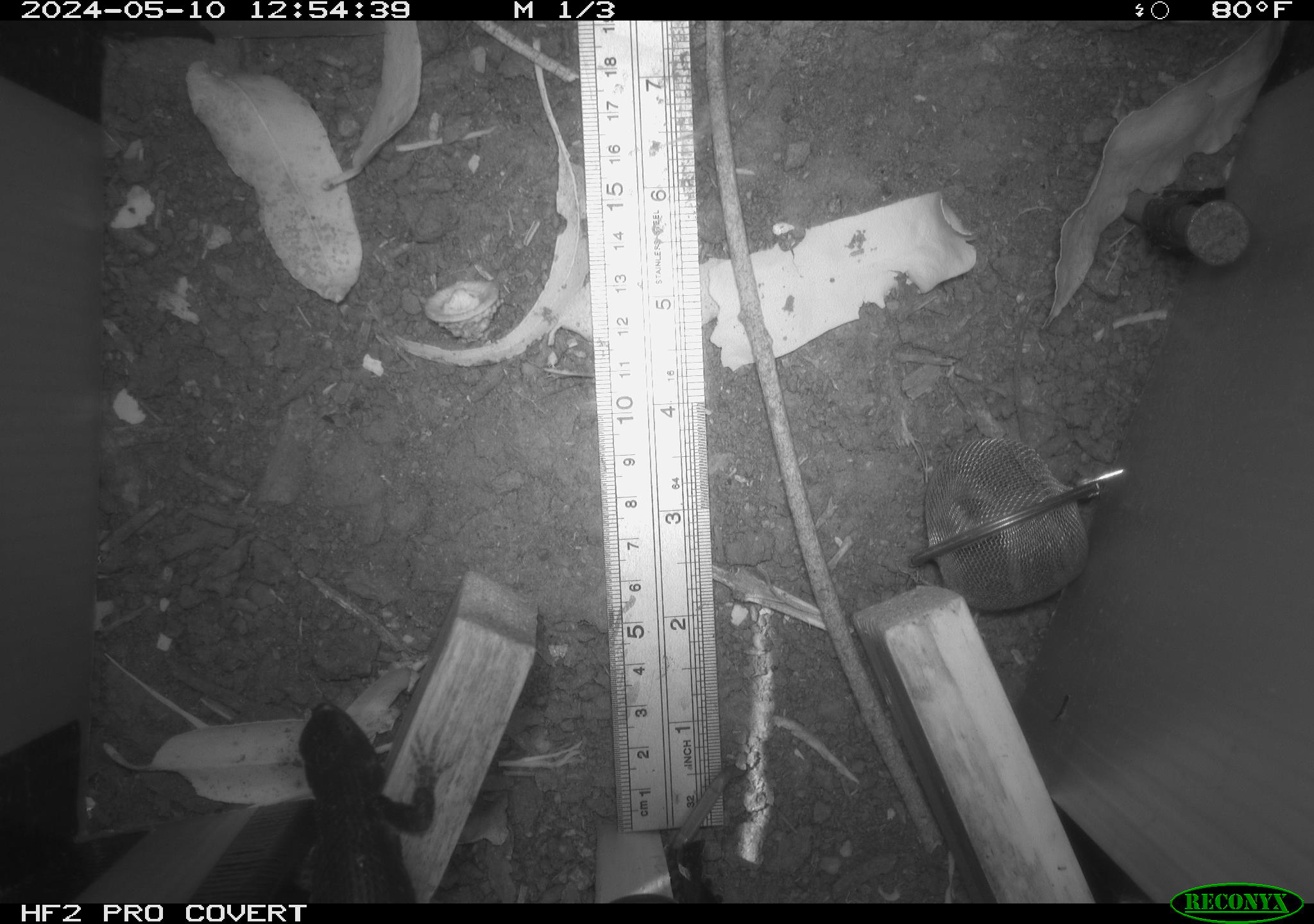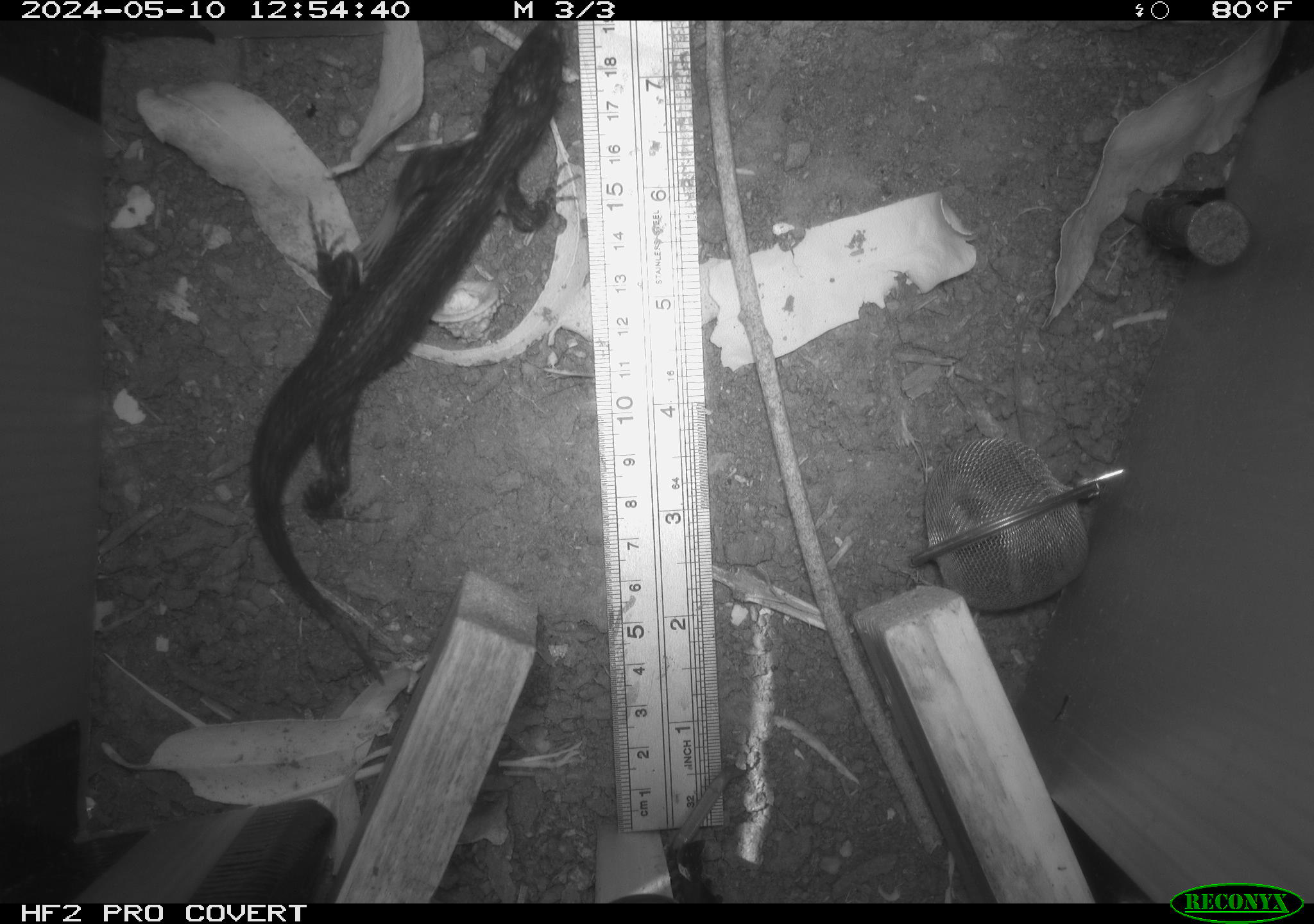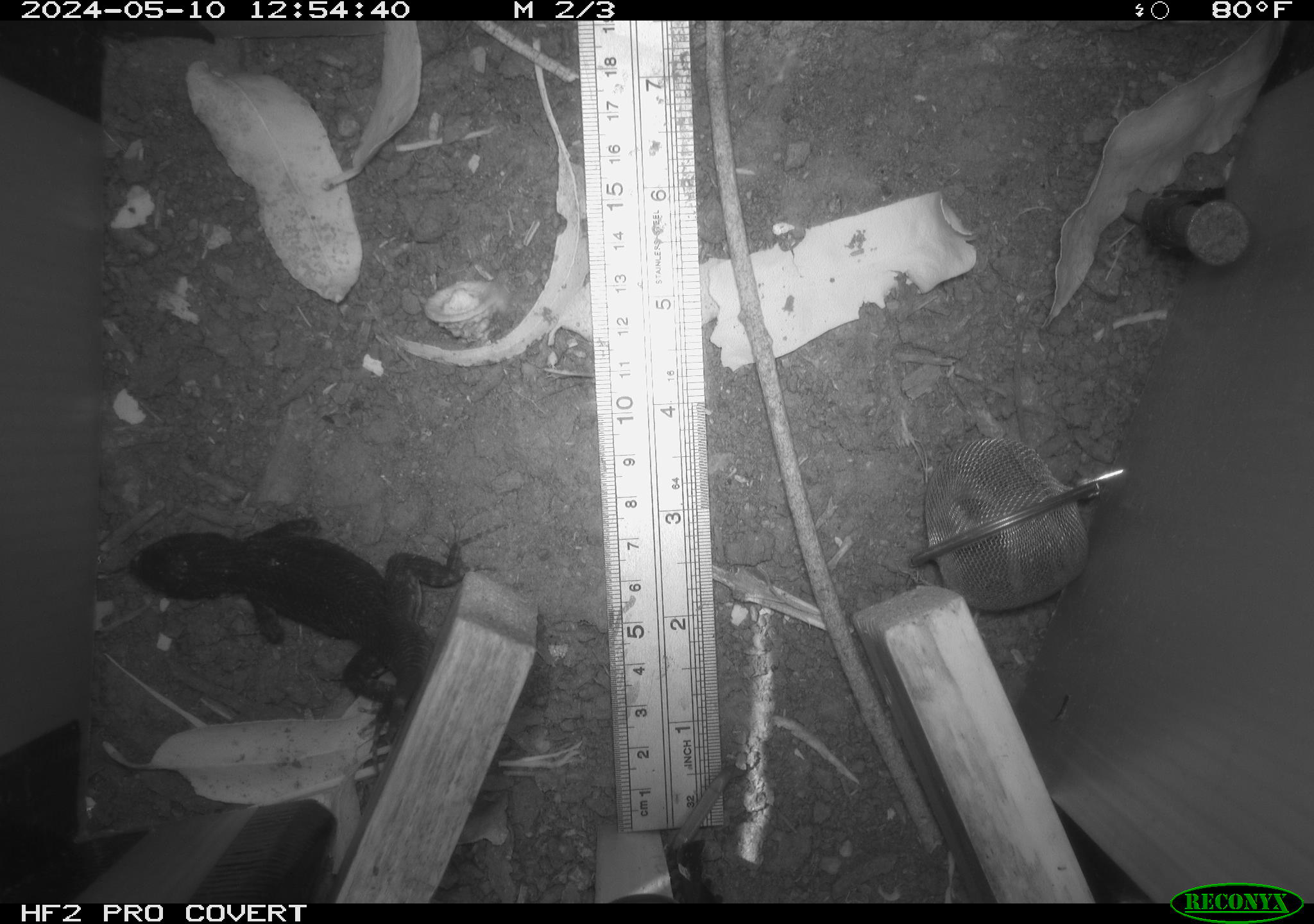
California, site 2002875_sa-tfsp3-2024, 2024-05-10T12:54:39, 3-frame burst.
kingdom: Animalia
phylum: Chordata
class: Reptilia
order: Squamata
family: Phrynosomatidae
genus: Sceloporus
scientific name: Sceloporus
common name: spiny lizards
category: sceloporus species